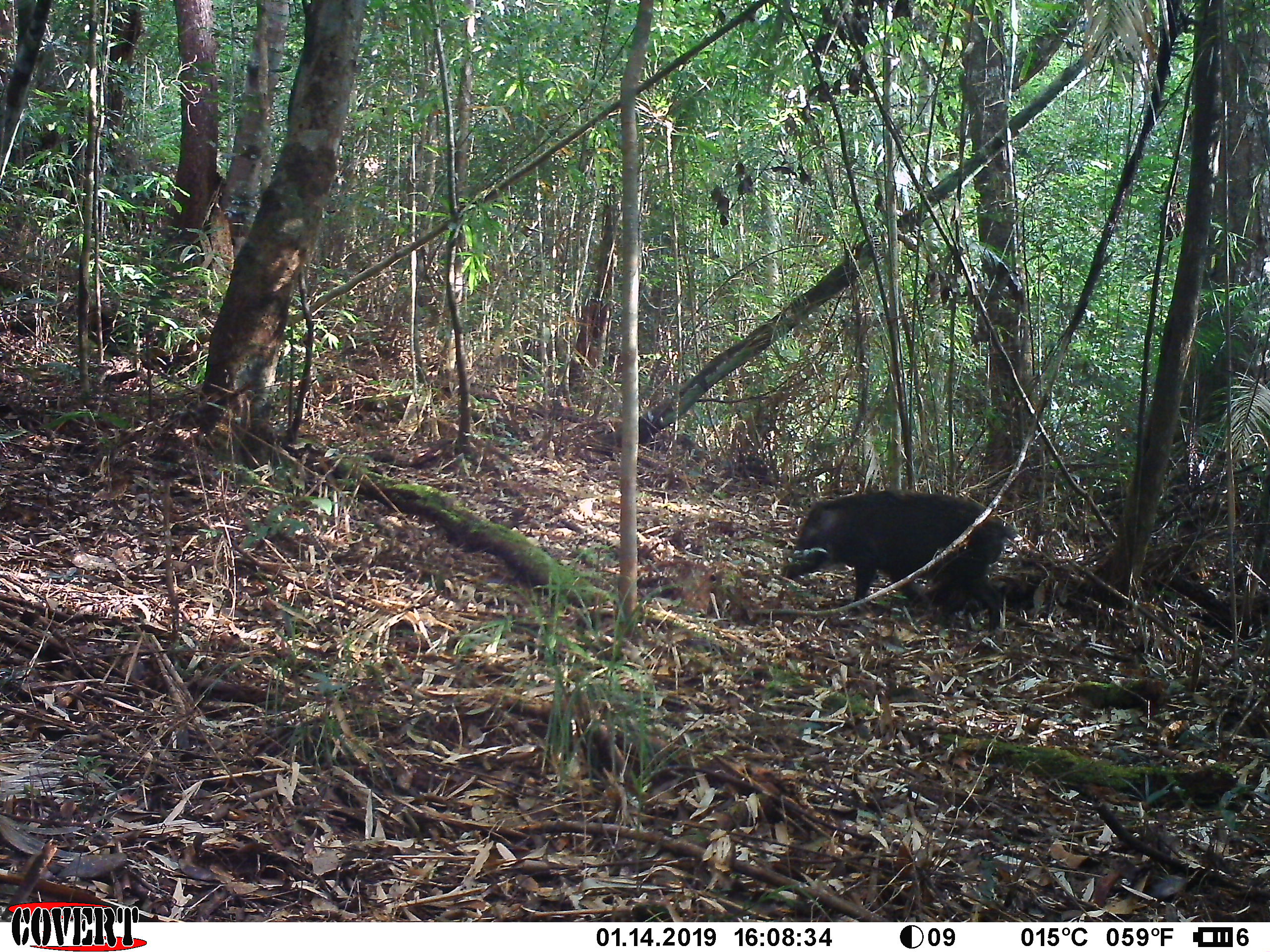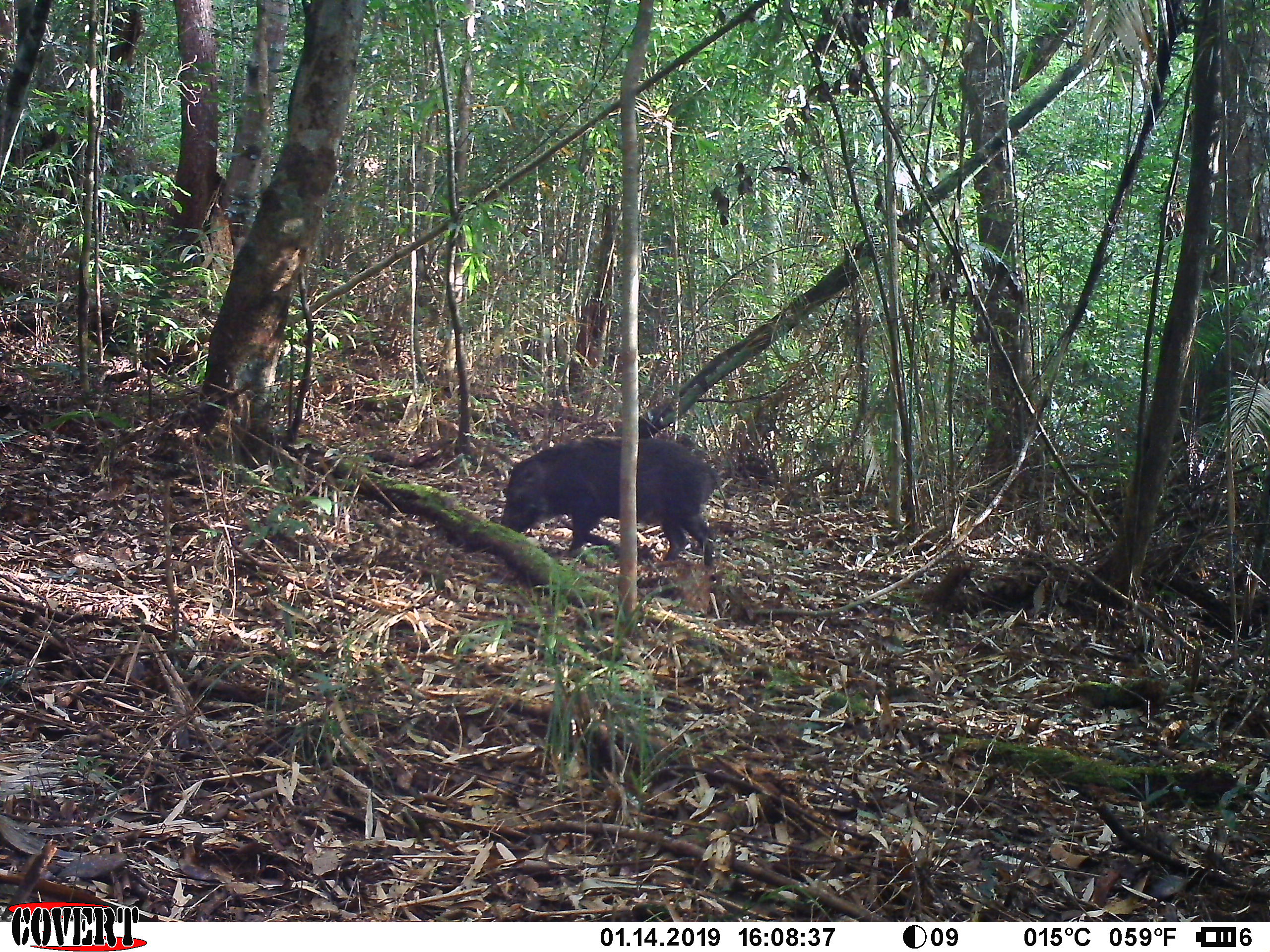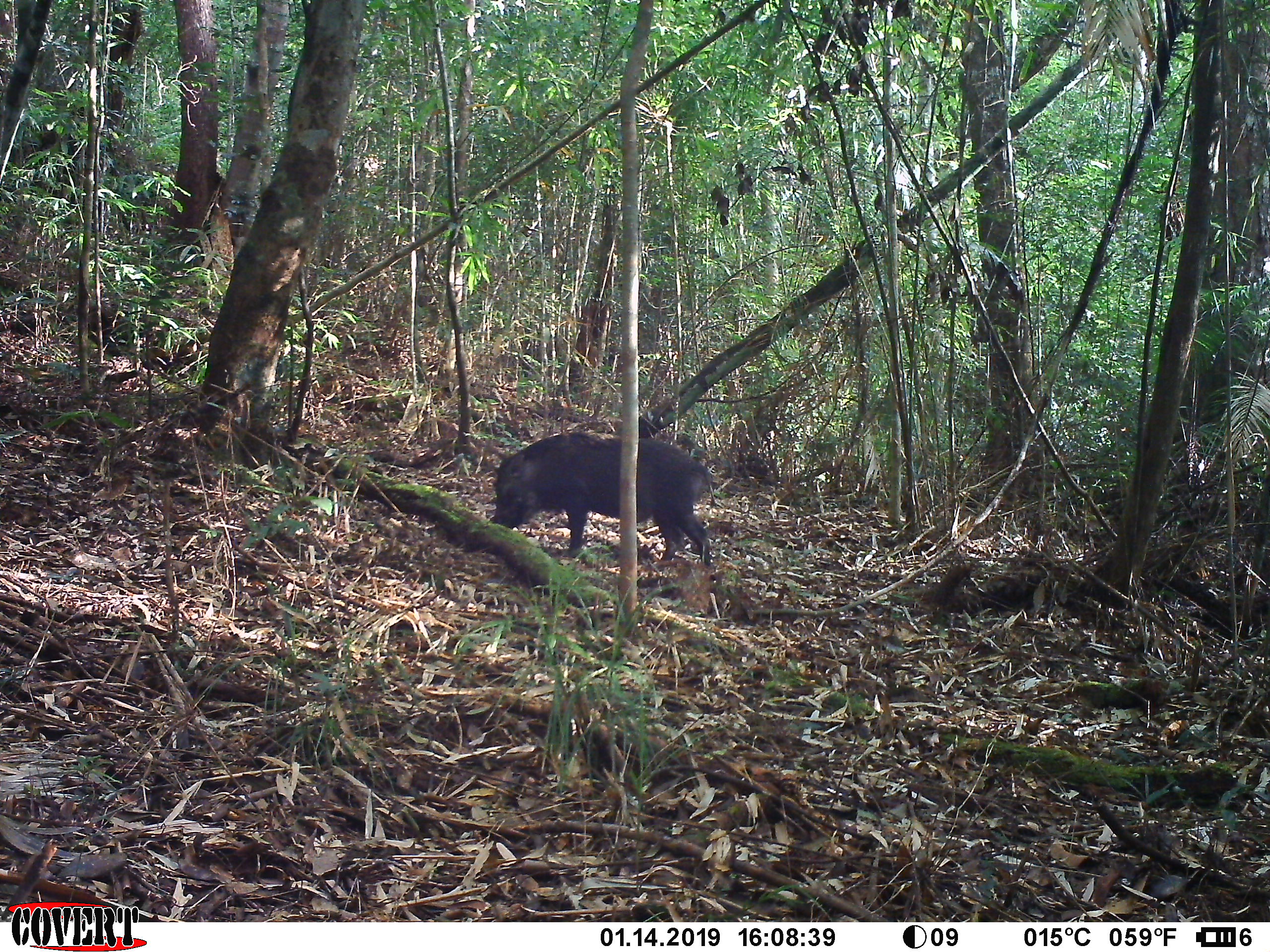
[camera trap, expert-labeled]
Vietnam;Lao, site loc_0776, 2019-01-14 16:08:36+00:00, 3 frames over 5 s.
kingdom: Animalia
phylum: Chordata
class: Mammalia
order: Artiodactyla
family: Suidae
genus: Sus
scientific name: Sus scrofa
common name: eurasian wild pig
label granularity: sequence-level